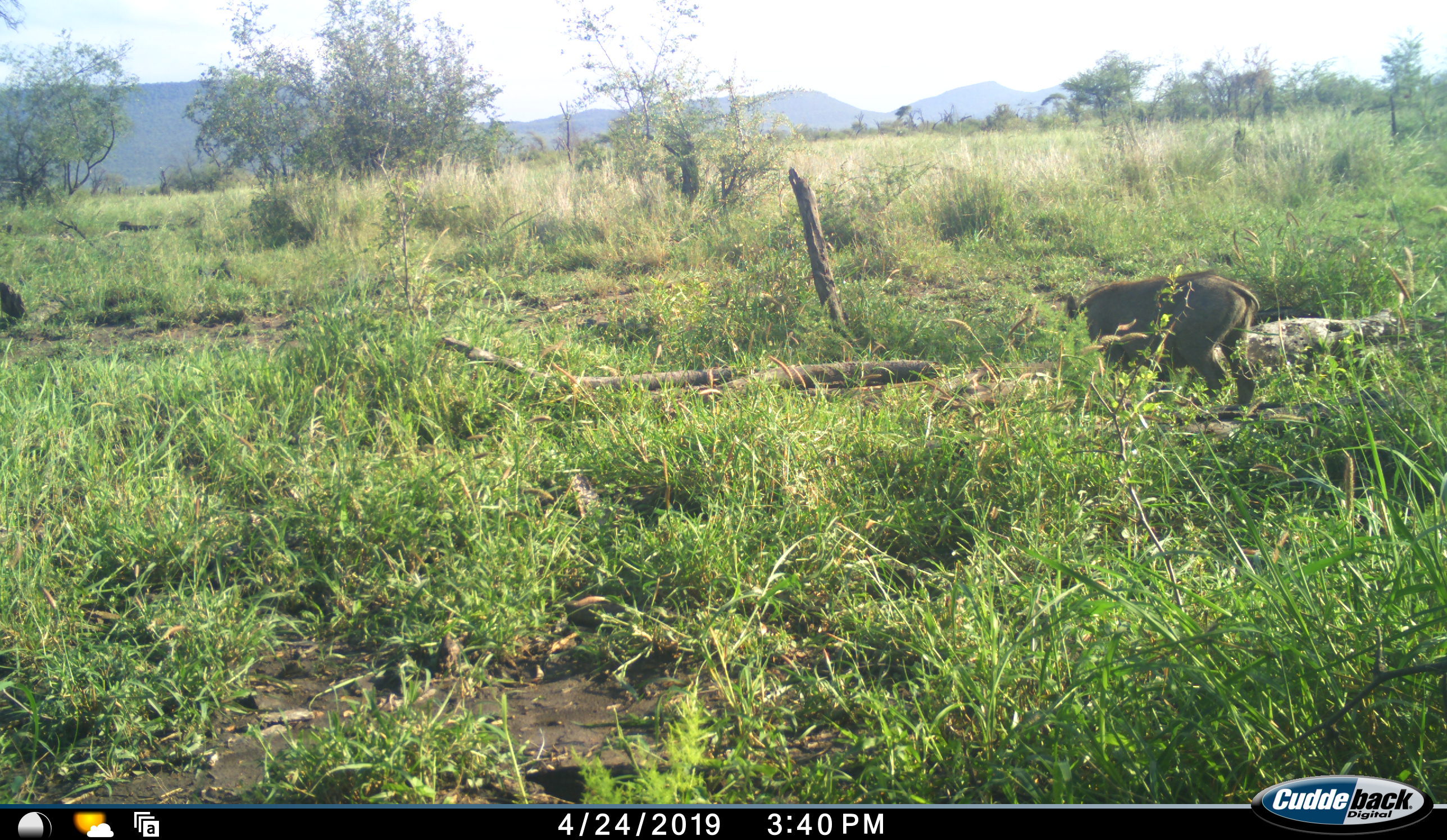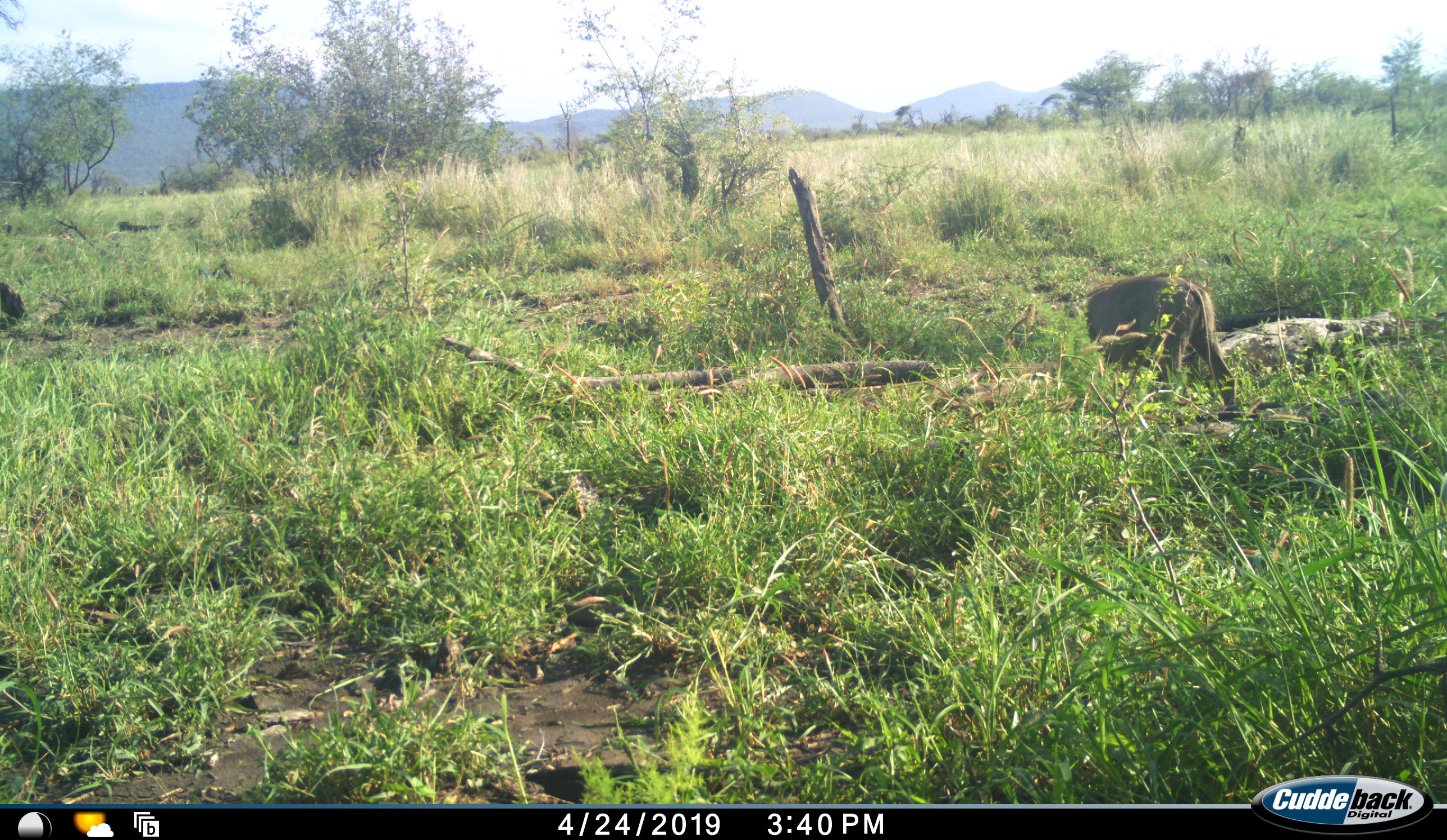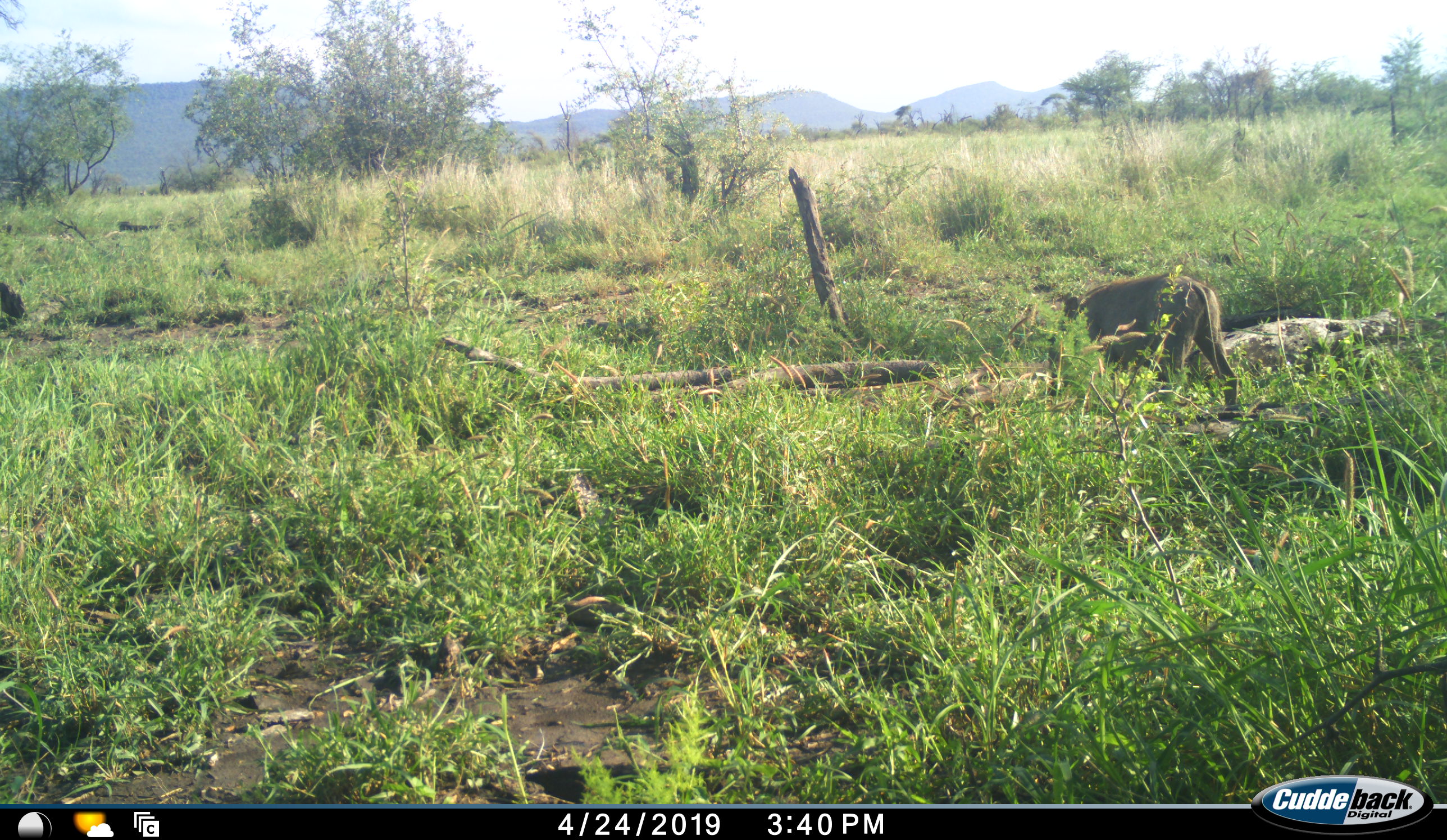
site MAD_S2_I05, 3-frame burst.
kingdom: Animalia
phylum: Chordata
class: Mammalia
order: Artiodactyla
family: Suidae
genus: Phacochoerus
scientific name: Phacochoerus africanus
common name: warthog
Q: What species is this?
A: Warthog (Phacochoerus africanus).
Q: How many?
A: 1.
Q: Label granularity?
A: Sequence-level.